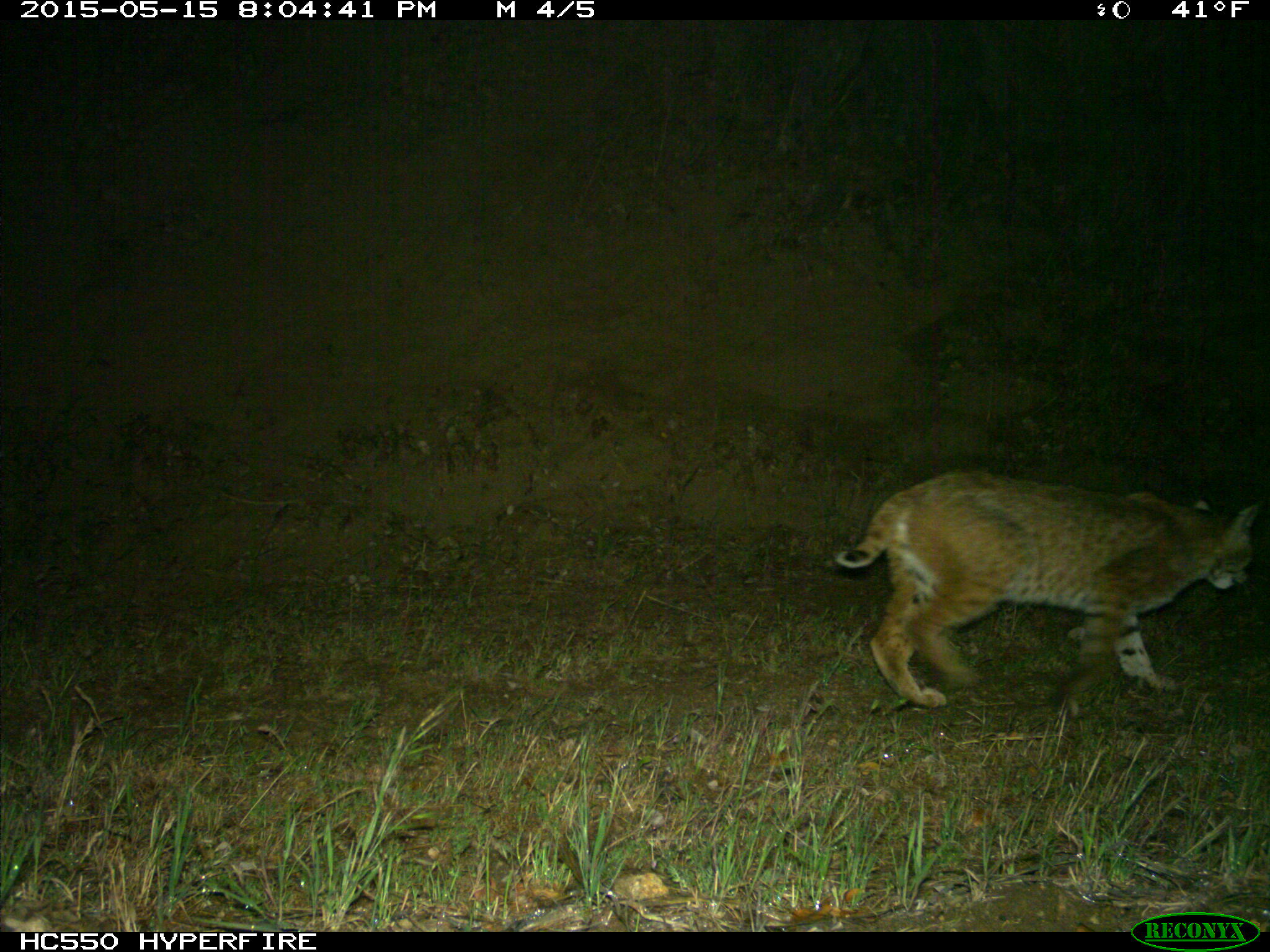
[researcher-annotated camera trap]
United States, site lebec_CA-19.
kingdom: Animalia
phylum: Chordata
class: Mammalia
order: Carnivora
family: Felidae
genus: Lynx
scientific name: Lynx rufus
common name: bobcat